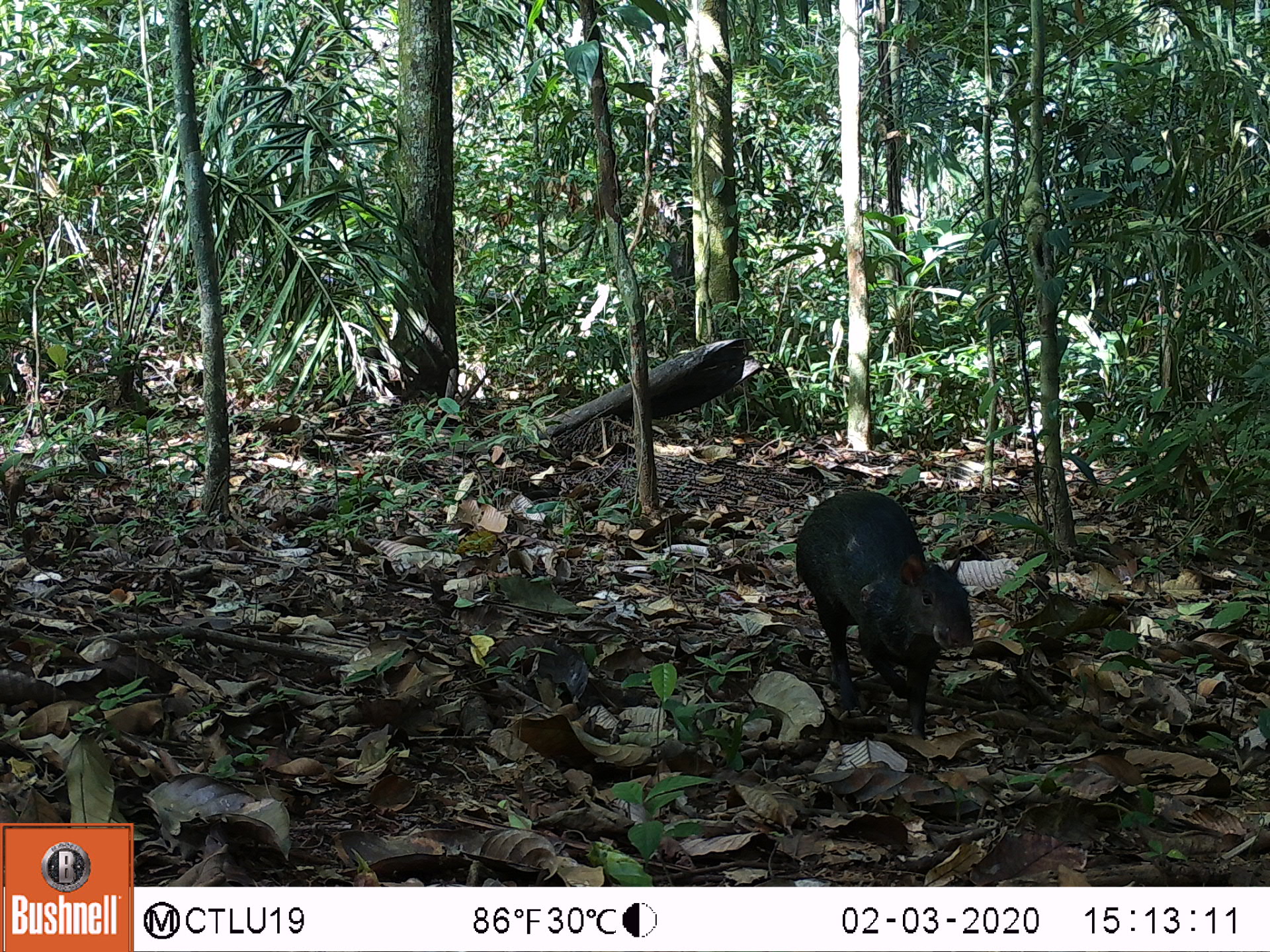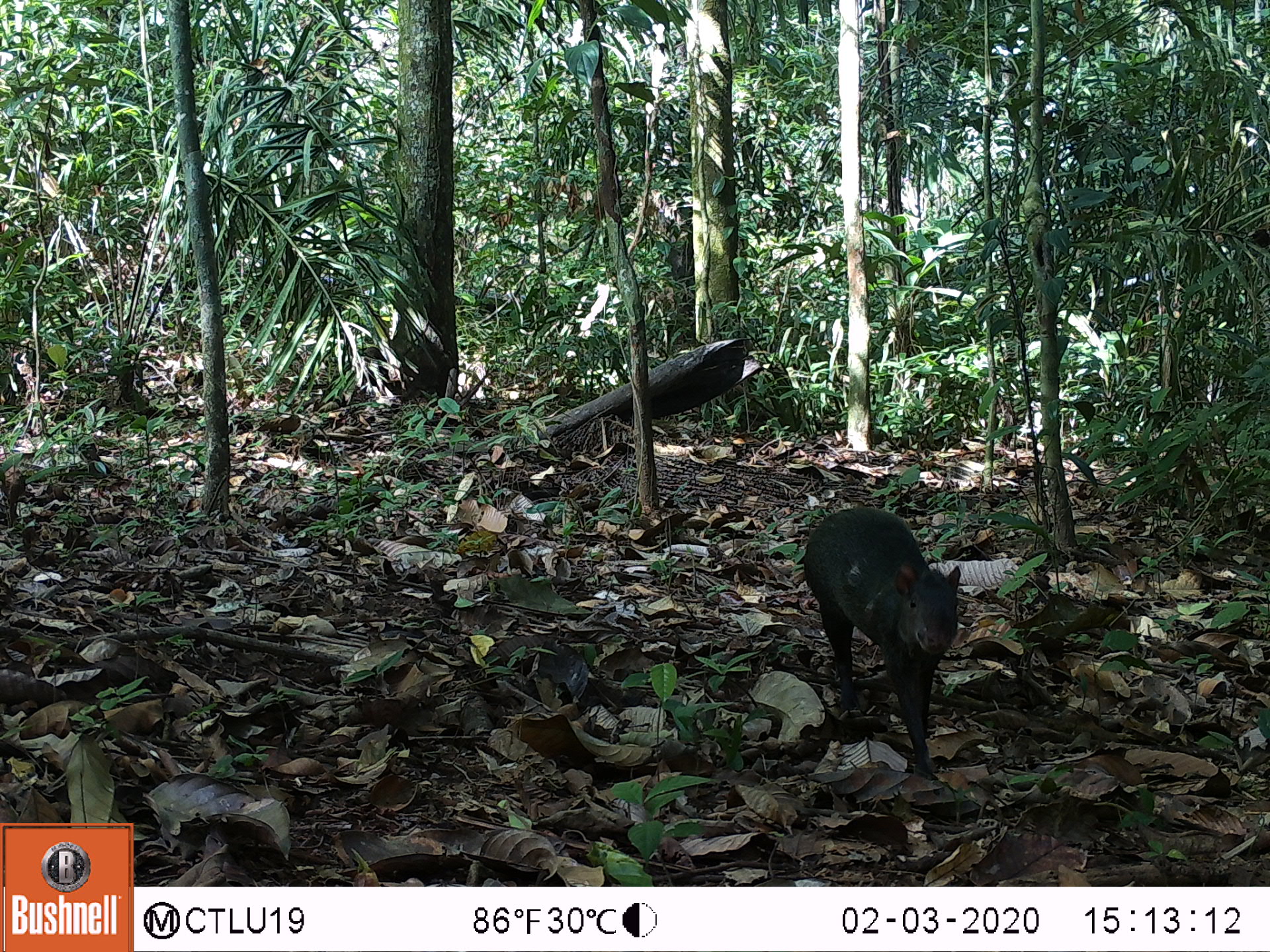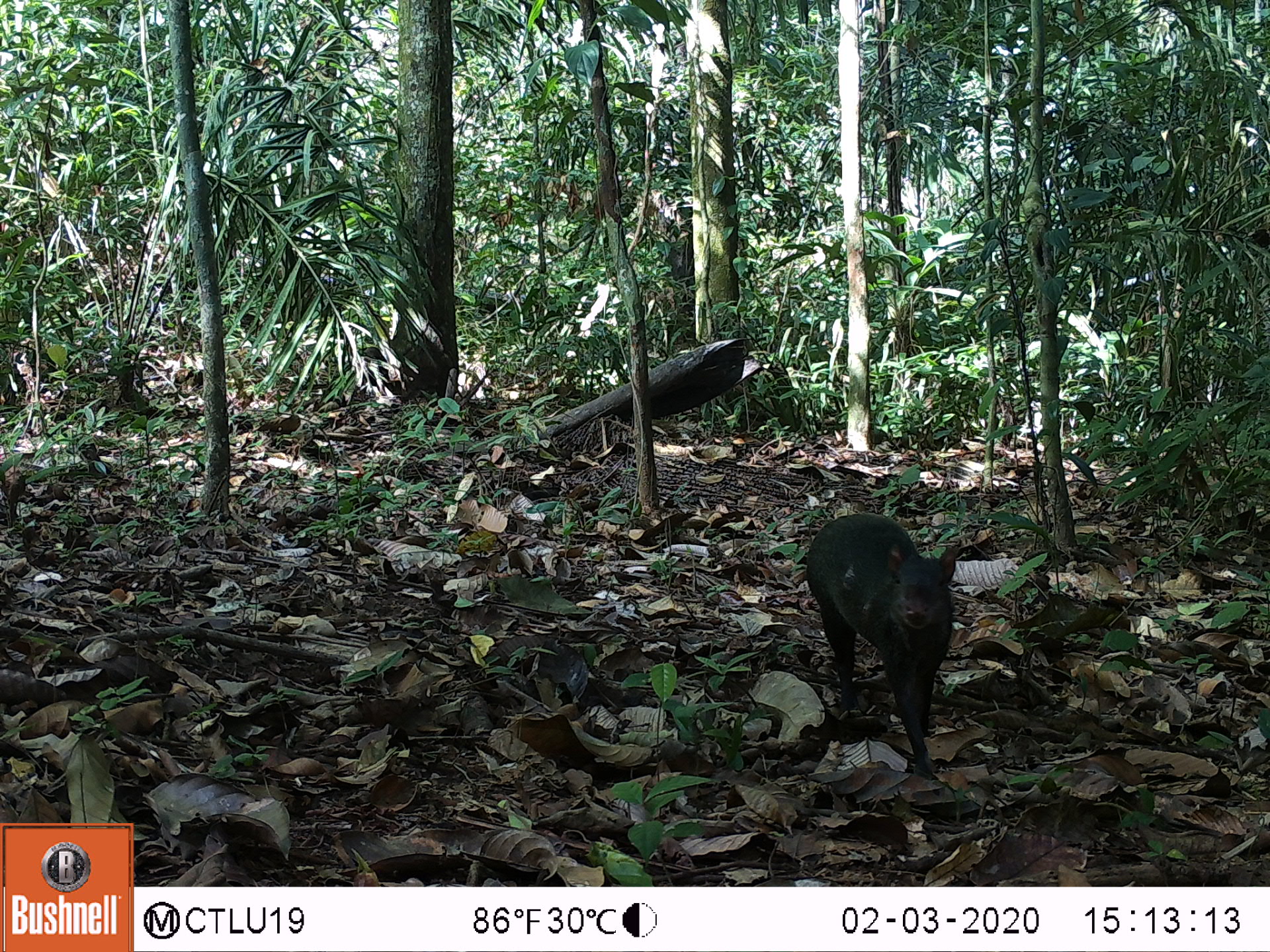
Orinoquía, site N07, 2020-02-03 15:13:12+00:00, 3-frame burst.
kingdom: Animalia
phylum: Chordata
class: Mammalia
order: Rodentia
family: Dasyproctidae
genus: Dasyprocta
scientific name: Dasyprocta fuliginosa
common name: black agouti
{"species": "black agouti (Dasyprocta fuliginosa)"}